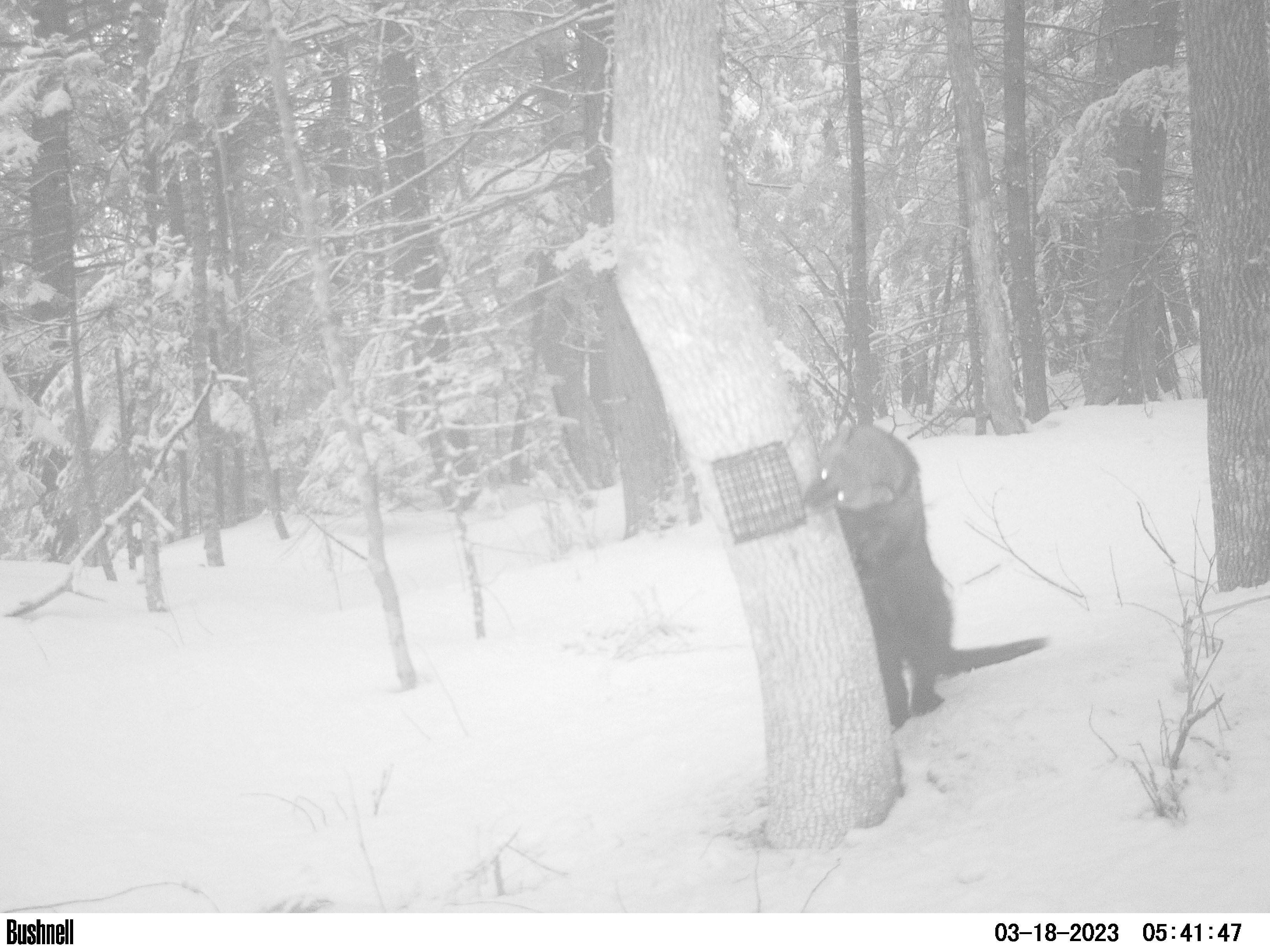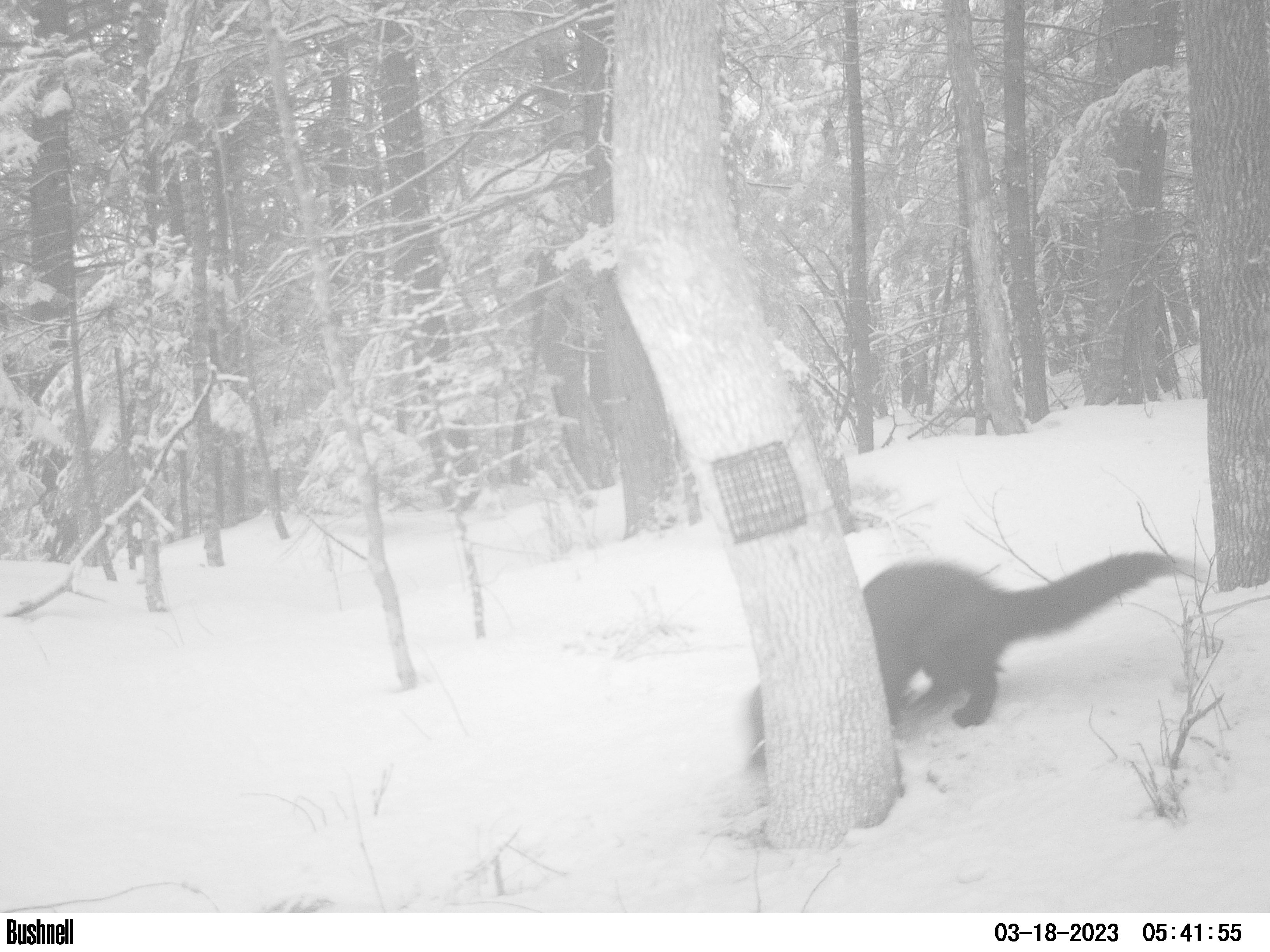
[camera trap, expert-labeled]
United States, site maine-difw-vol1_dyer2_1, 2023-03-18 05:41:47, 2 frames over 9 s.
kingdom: Animalia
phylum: Chordata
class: Mammalia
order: Carnivora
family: Mustelidae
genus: Pekania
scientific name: Pekania pennanti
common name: fisher